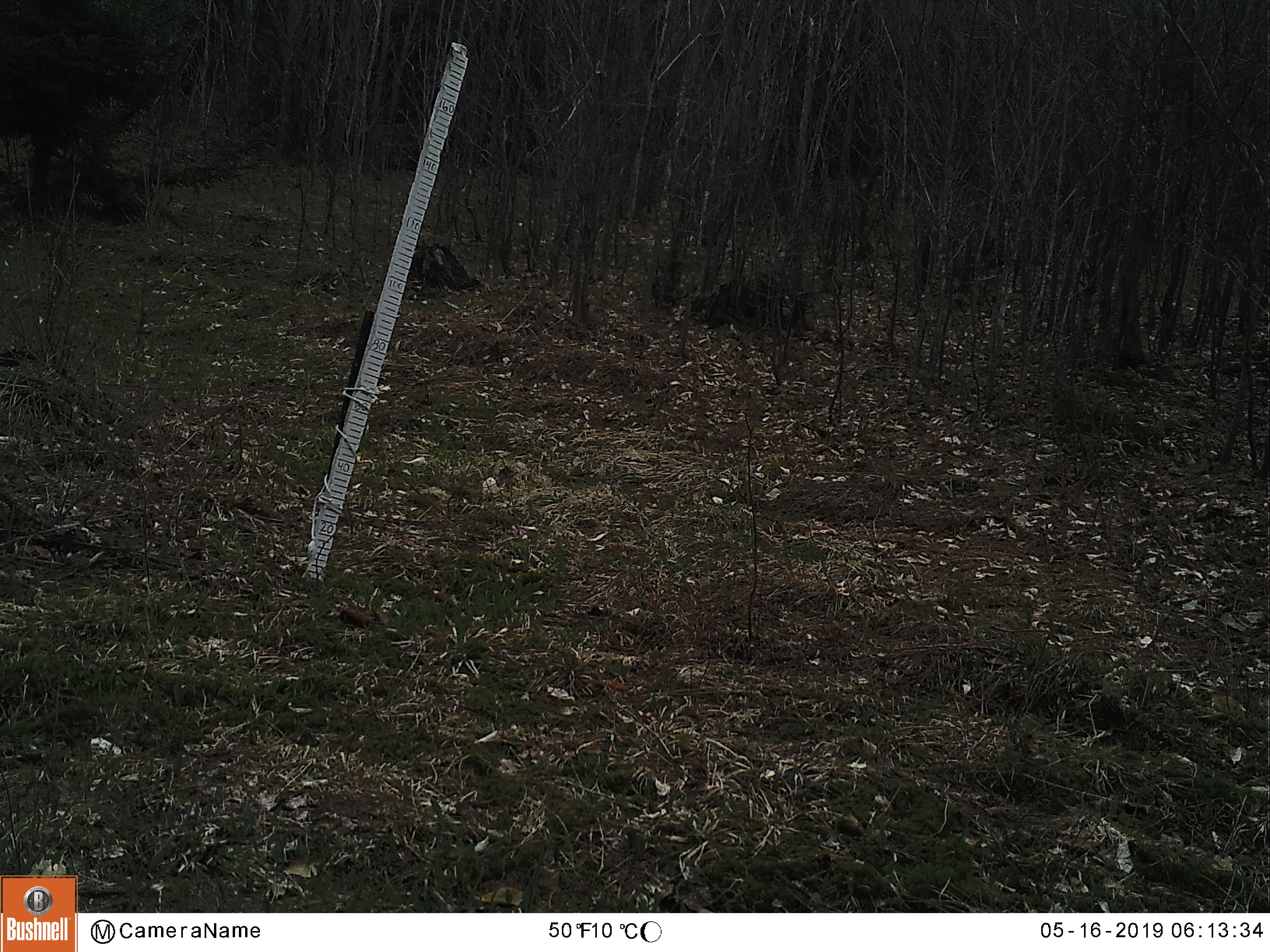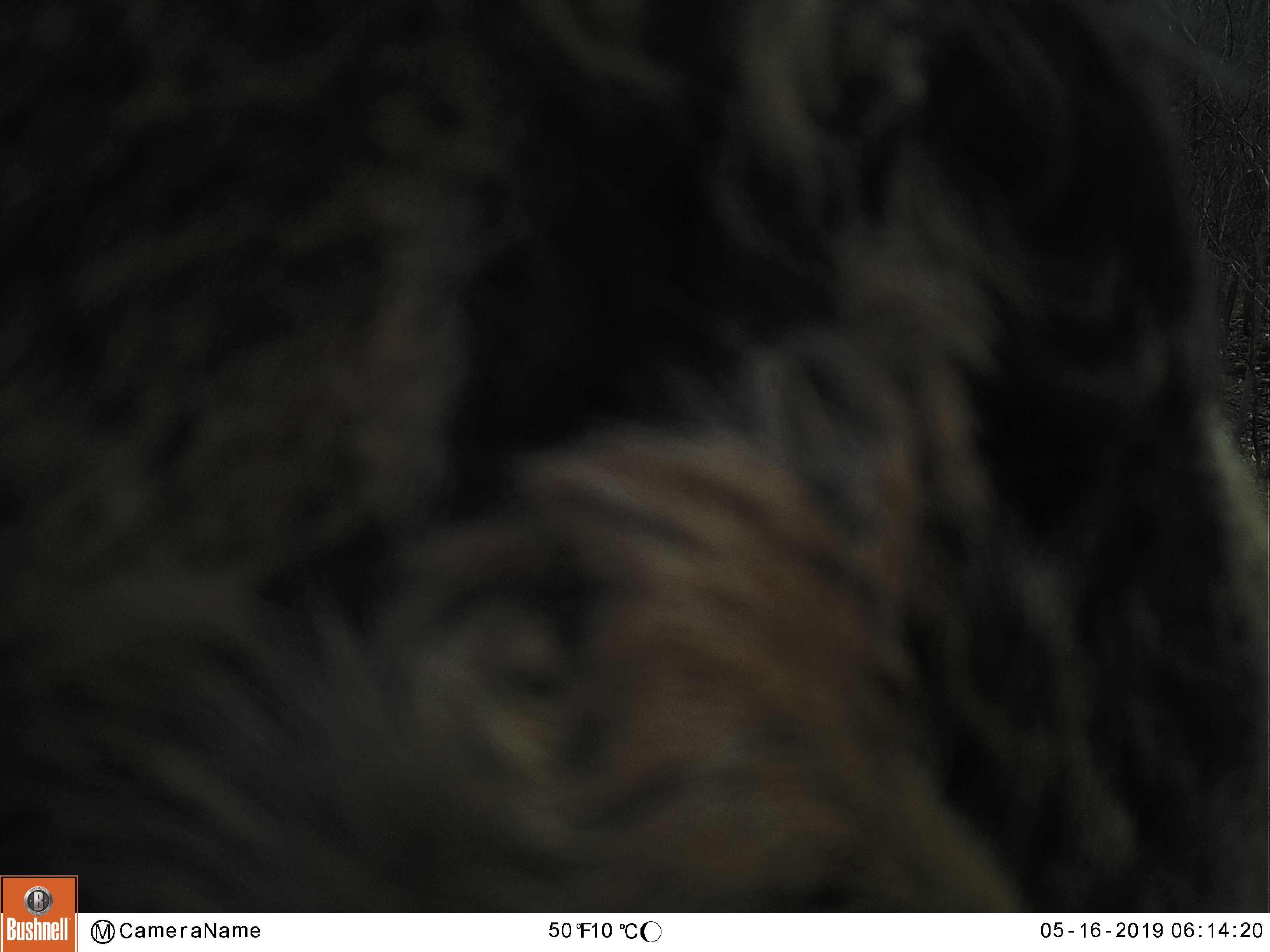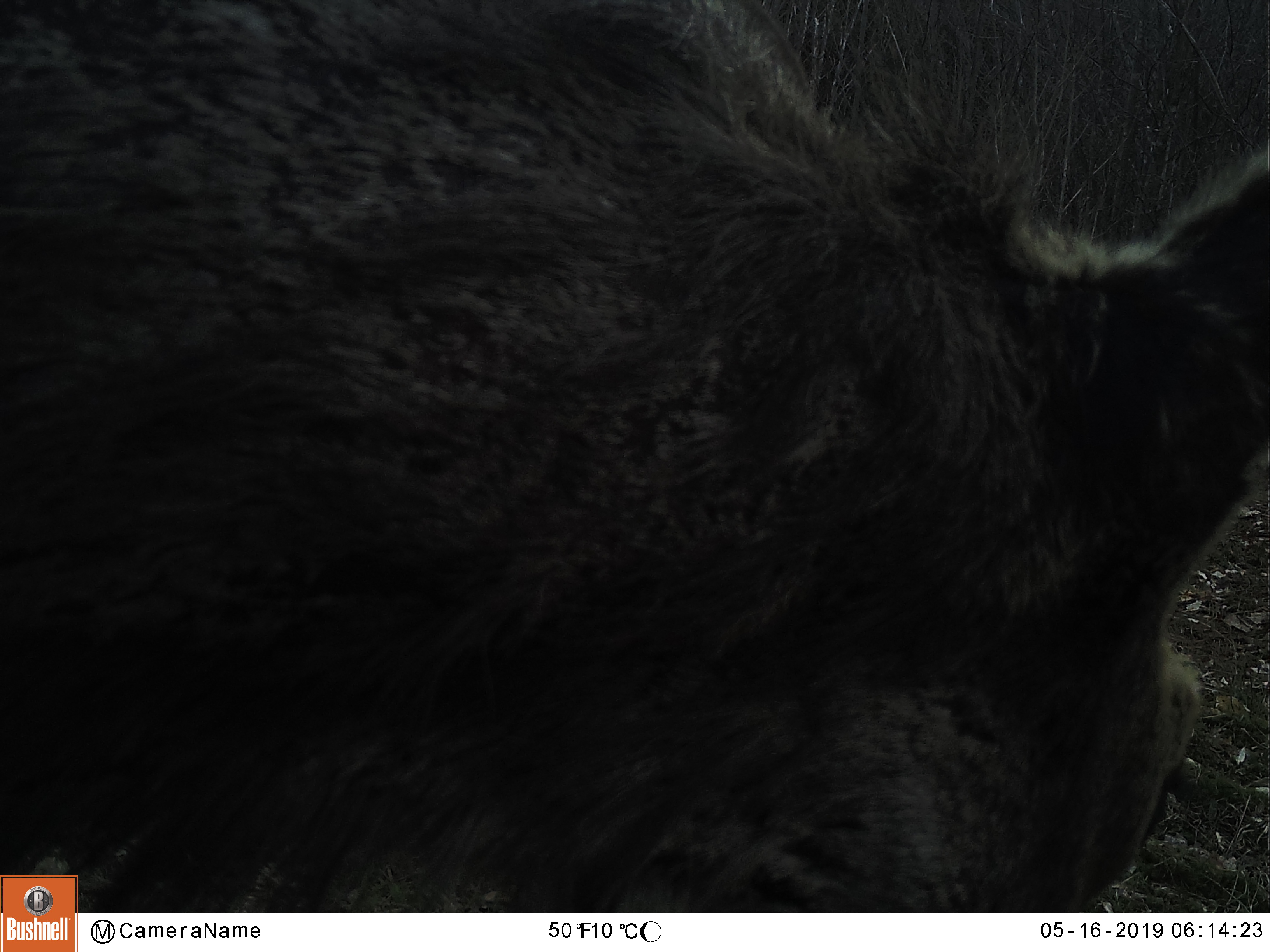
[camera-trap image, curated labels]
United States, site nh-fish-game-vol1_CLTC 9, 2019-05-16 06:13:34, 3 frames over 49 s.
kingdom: Animalia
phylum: Chordata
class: Mammalia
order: Artiodactyla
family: Cervidae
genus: Alces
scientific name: Alces alces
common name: moose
Moose (Alces alces).